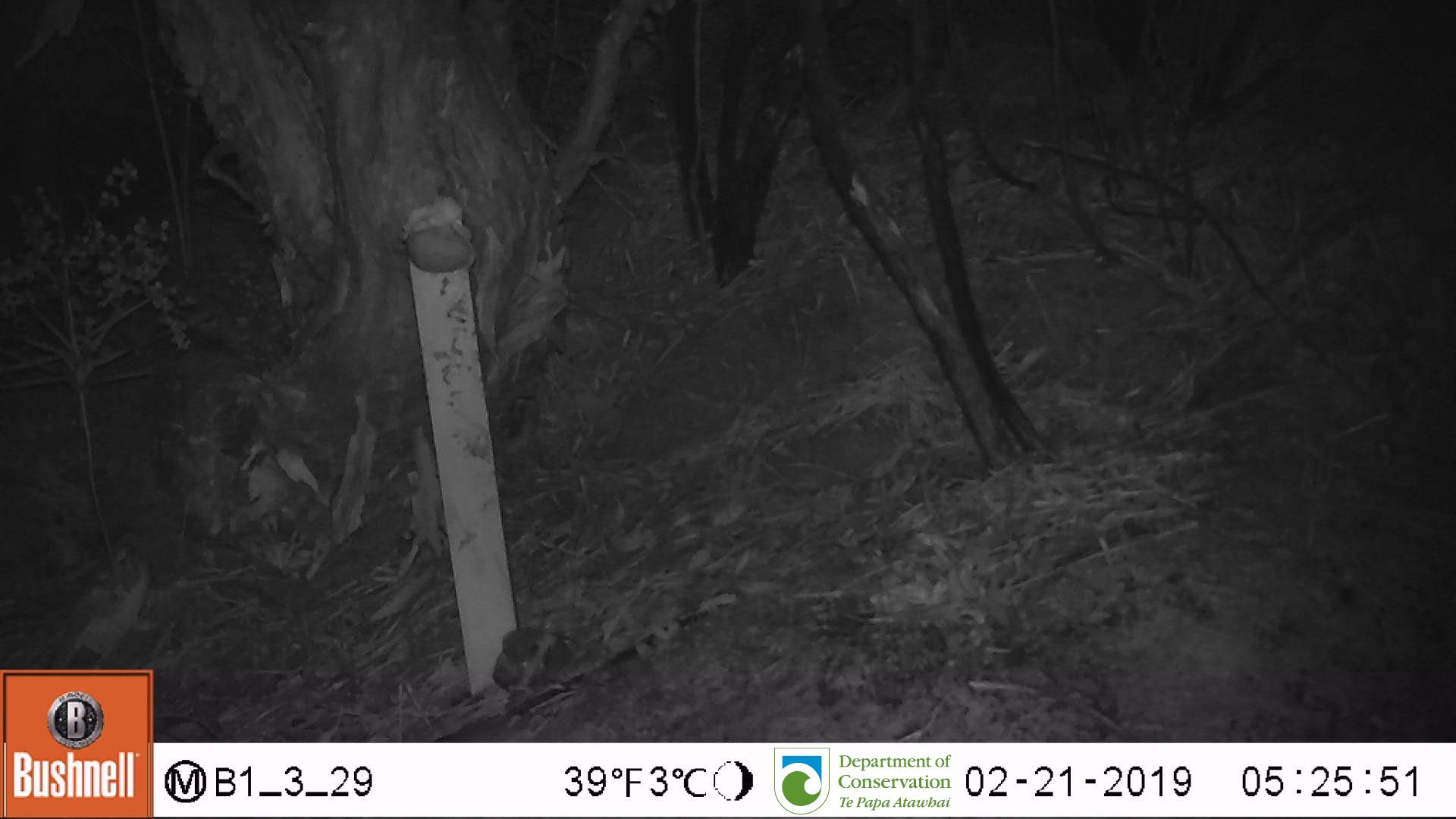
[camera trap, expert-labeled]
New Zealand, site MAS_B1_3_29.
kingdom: Animalia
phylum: Chordata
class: Mammalia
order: Rodentia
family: Muridae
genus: Mus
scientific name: Mus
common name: mouse